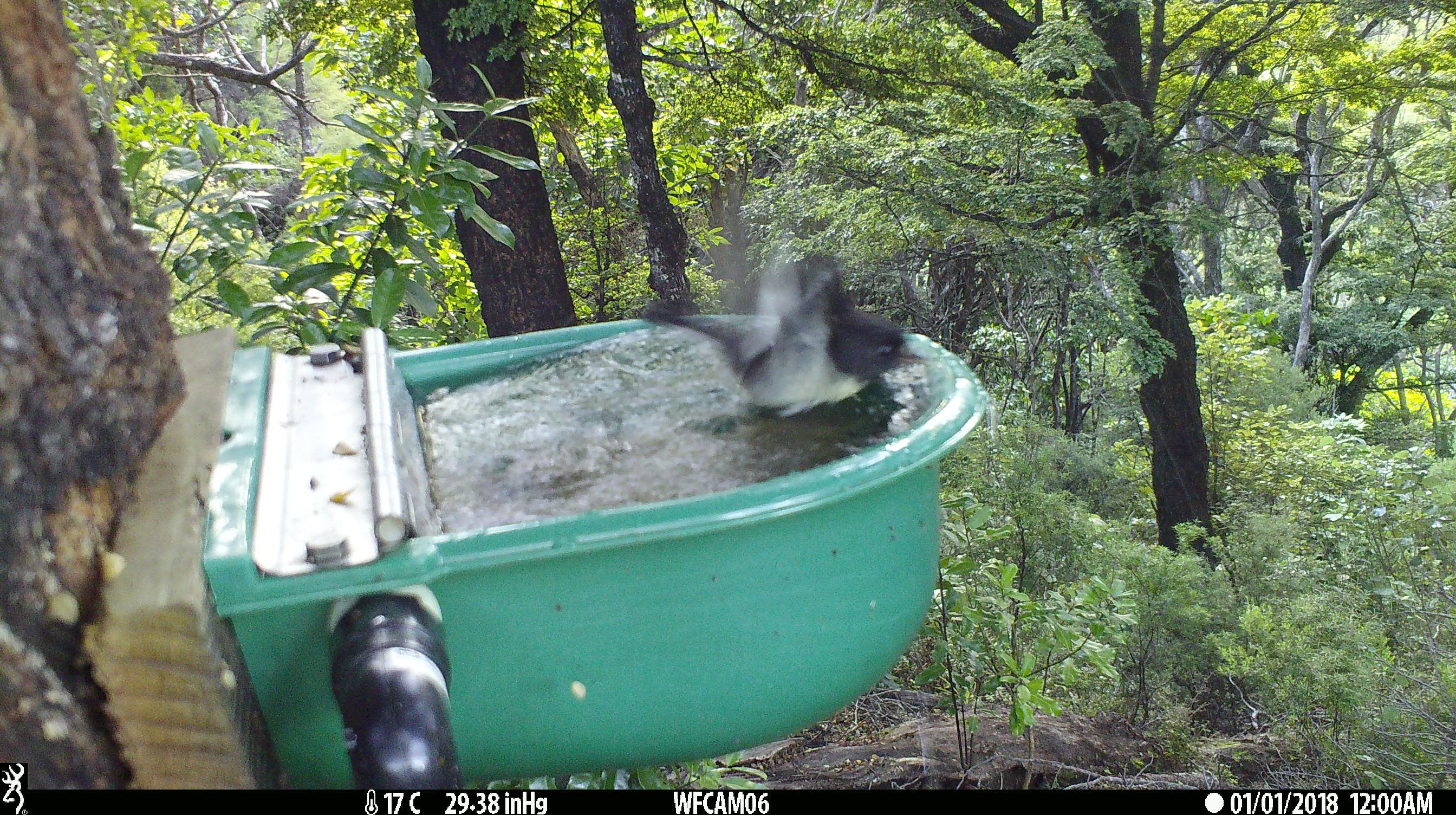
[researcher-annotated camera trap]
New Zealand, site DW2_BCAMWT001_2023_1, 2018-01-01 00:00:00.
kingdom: Animalia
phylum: Chordata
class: Aves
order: Passeriformes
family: Petroicidae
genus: Petroica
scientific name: Petroica macrocephala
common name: tomtit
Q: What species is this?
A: Tomtit (Petroica macrocephala).